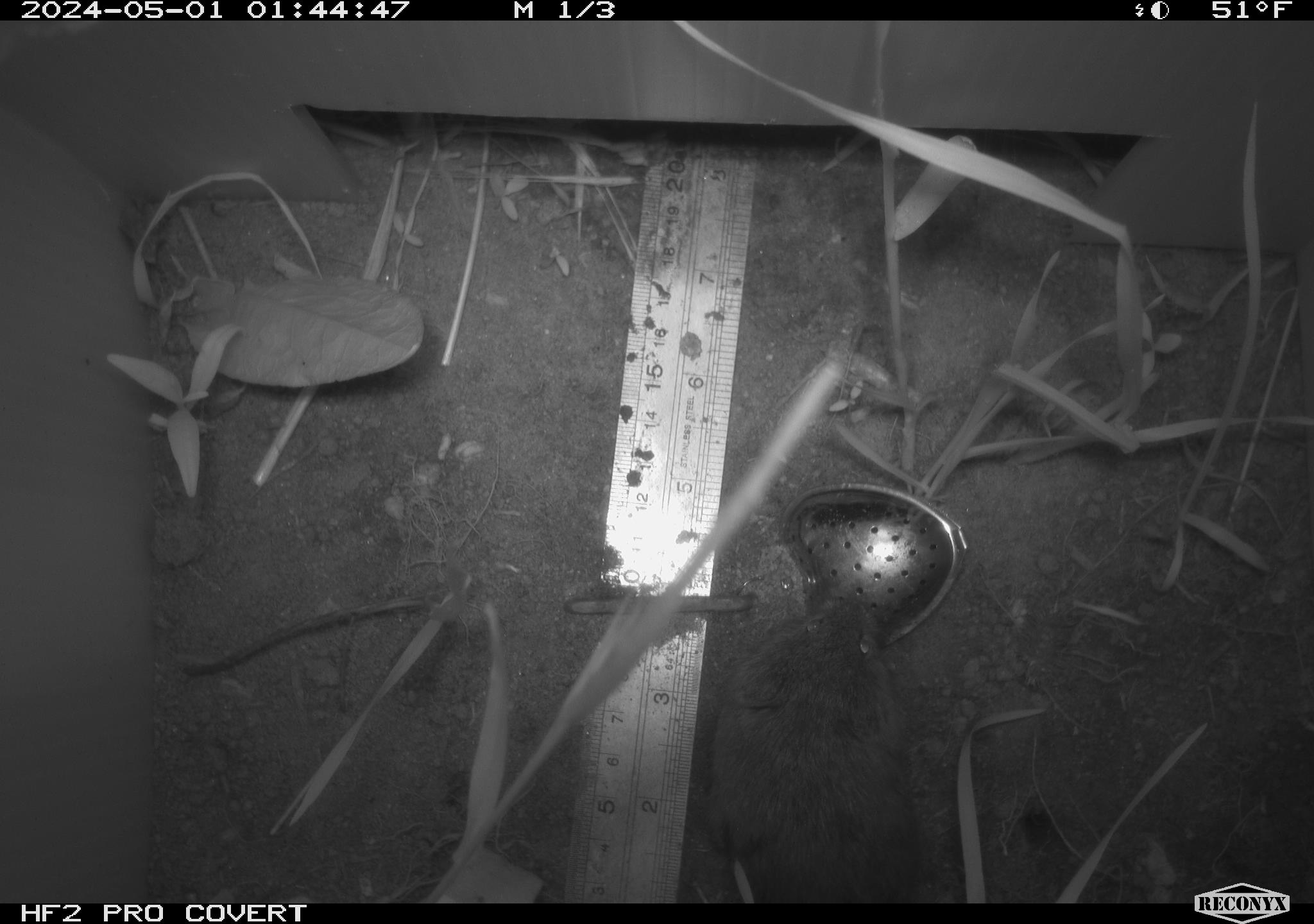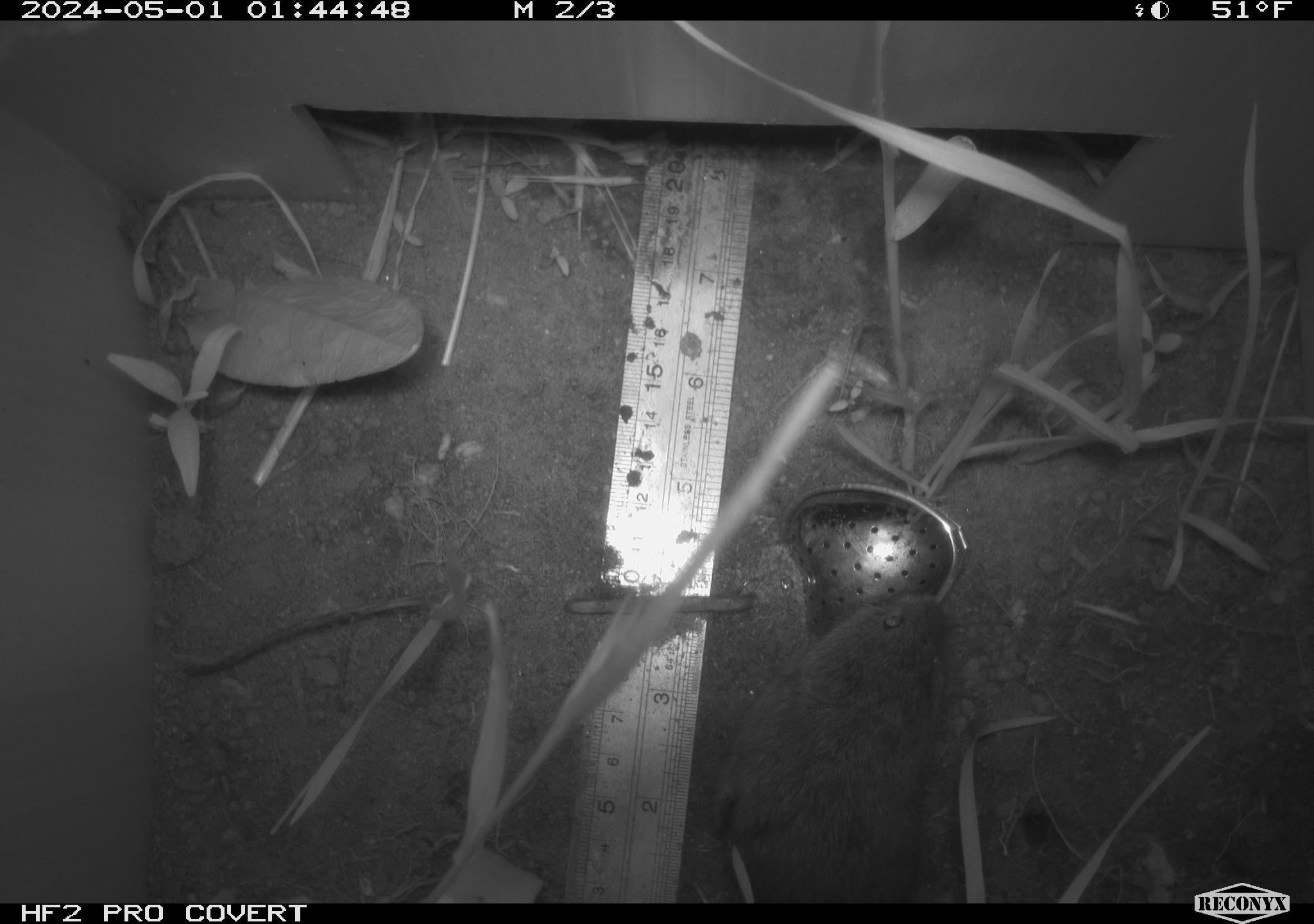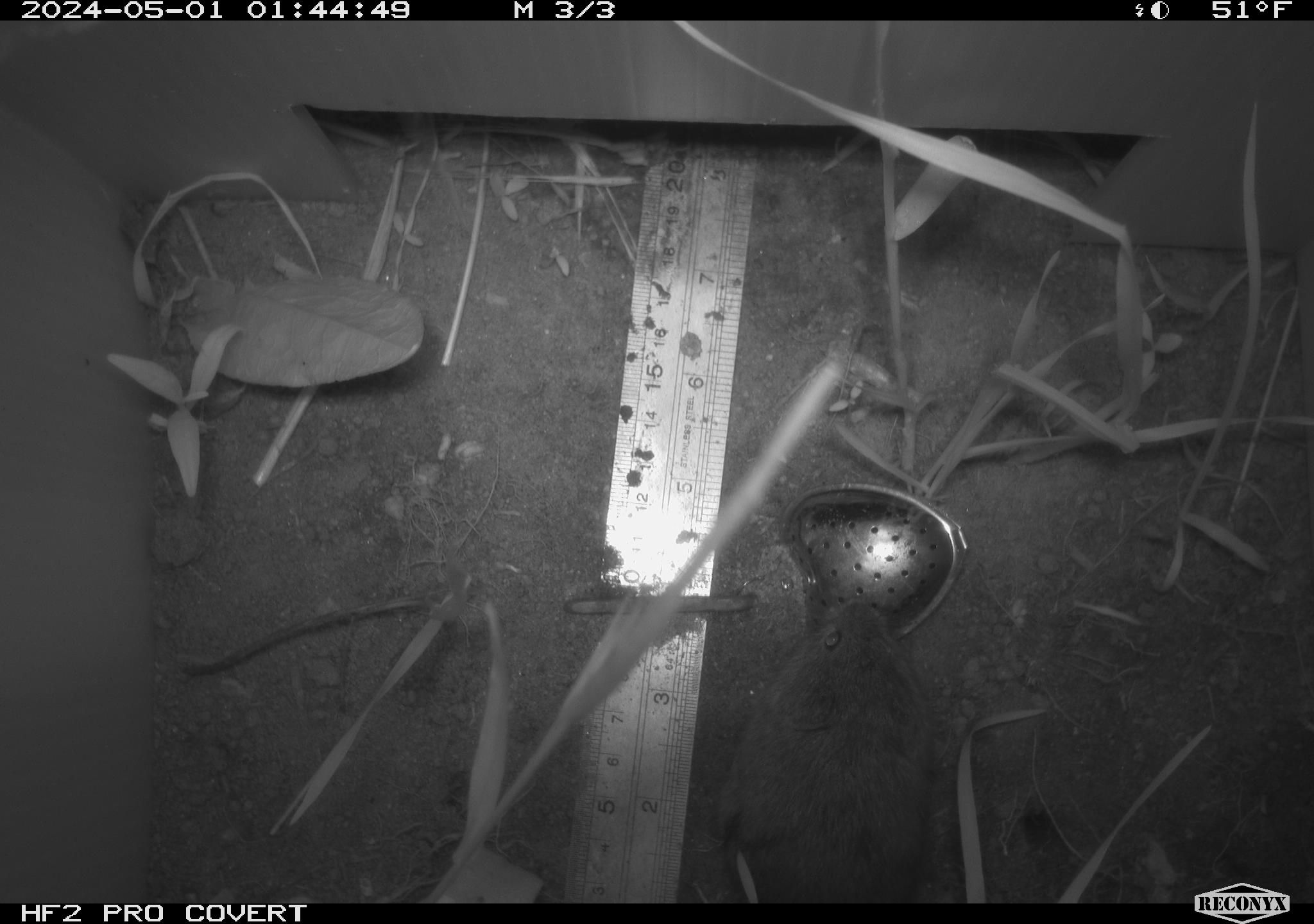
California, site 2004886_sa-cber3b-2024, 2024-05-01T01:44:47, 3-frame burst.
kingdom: Animalia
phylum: Chordata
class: Mammalia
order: Rodentia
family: Cricetidae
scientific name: Arvicolinae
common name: voles, lemmings, and muskrats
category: arvicolinae subfamily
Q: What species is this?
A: Arvicolinae subfamily (voles, lemmings, and muskrats) (Arvicolinae).